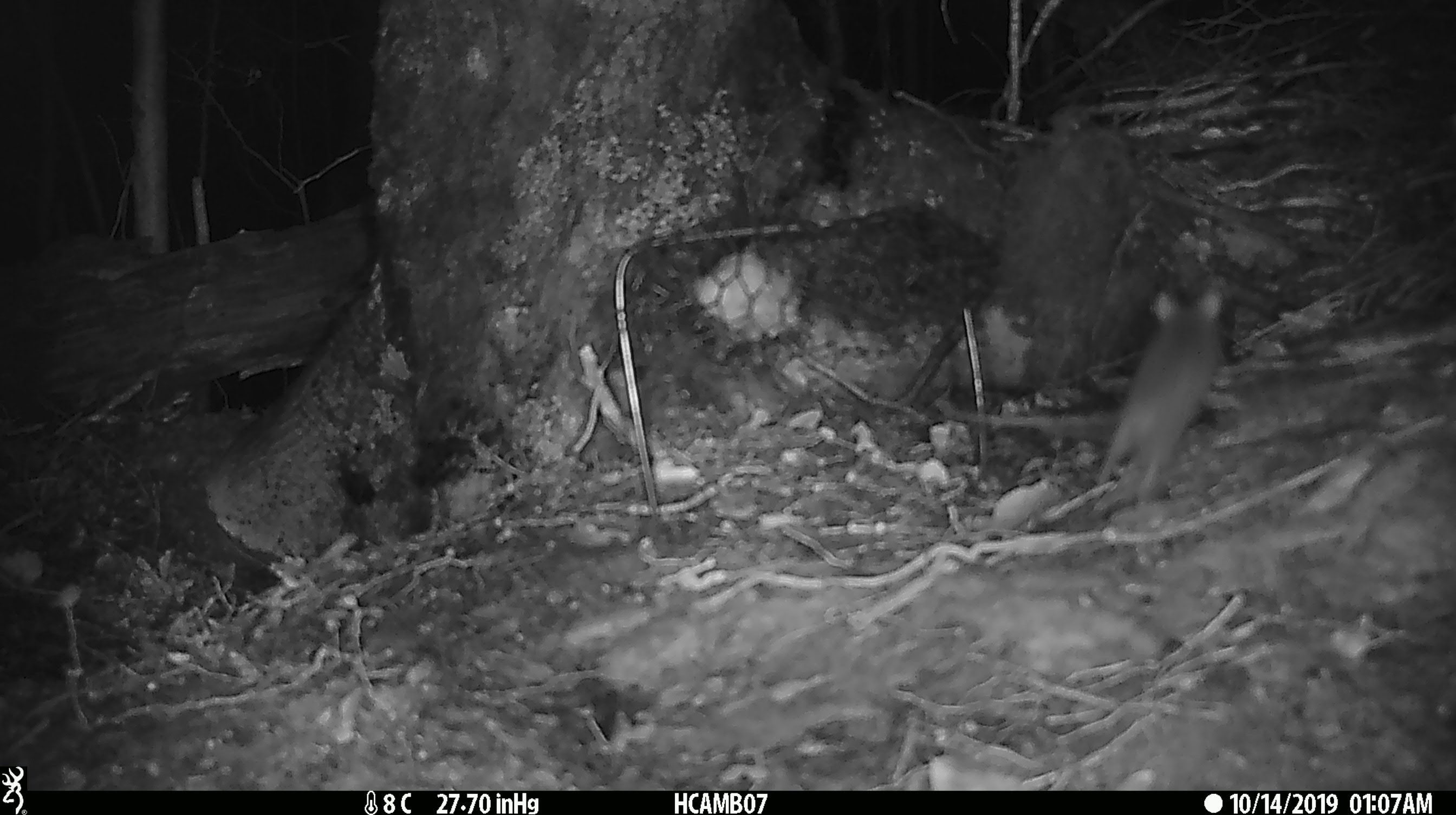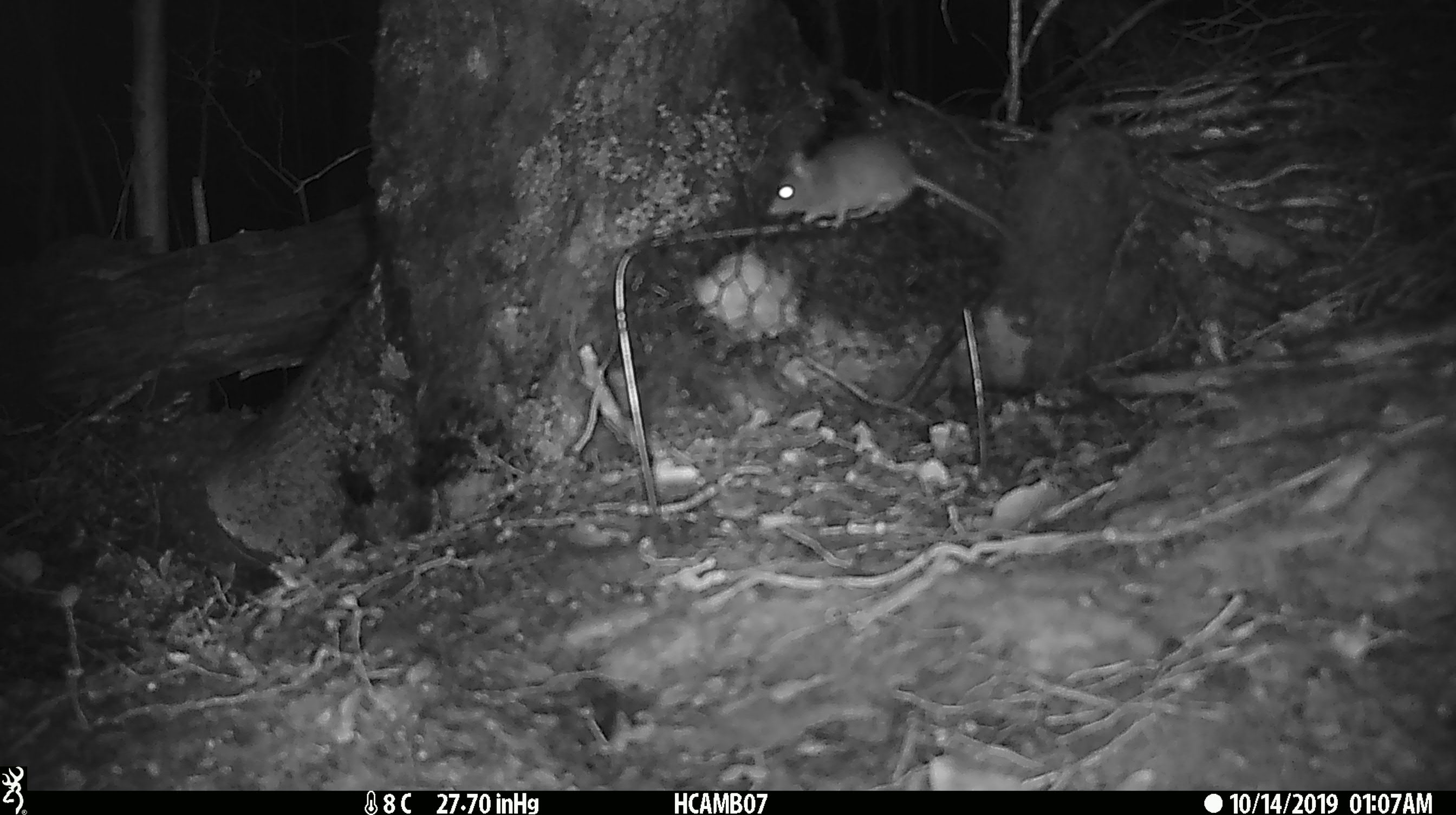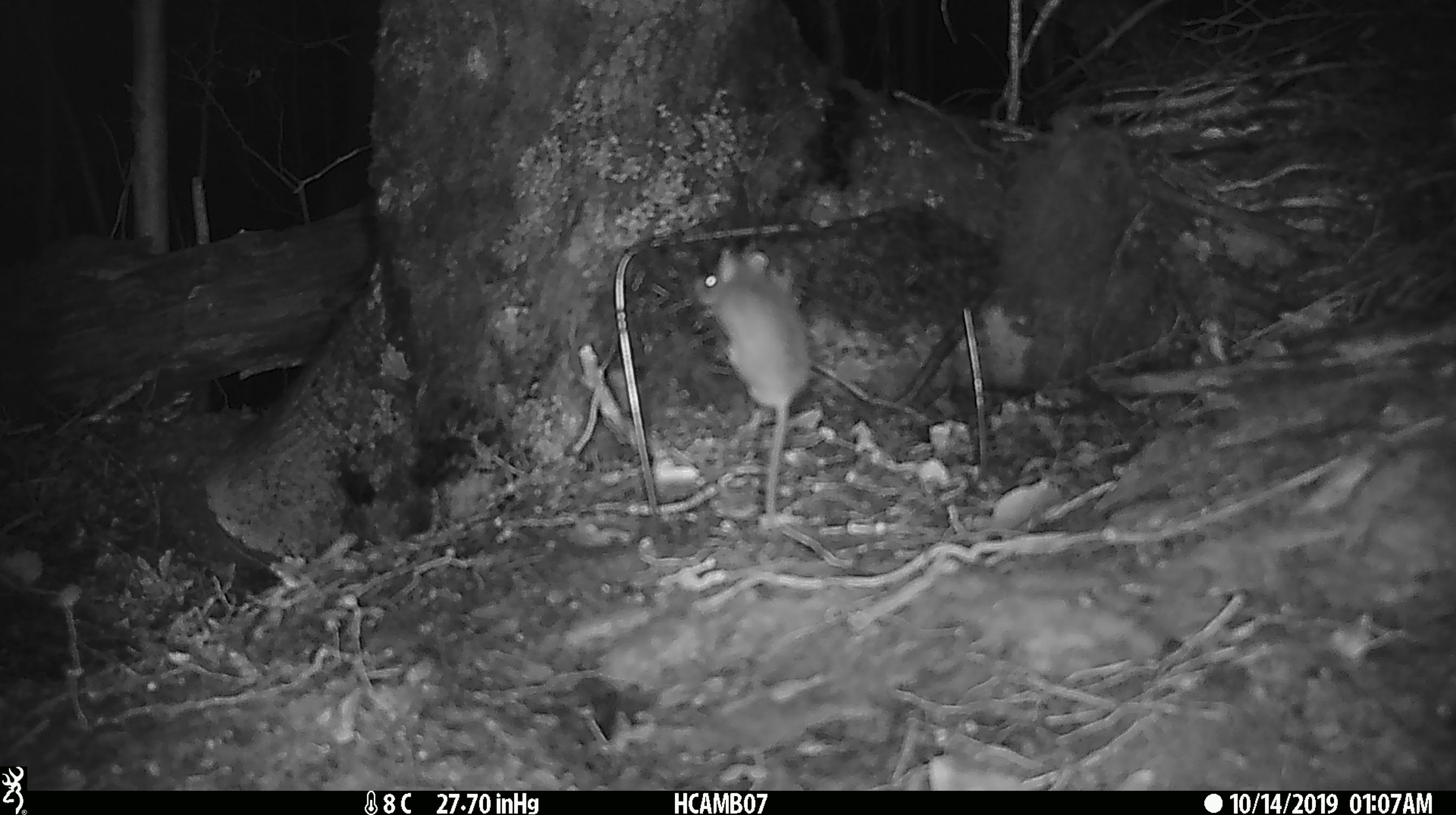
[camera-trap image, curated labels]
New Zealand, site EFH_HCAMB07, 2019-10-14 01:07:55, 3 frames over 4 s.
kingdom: Animalia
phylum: Chordata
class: Mammalia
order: Rodentia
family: Muridae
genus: Mus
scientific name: Mus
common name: mouse